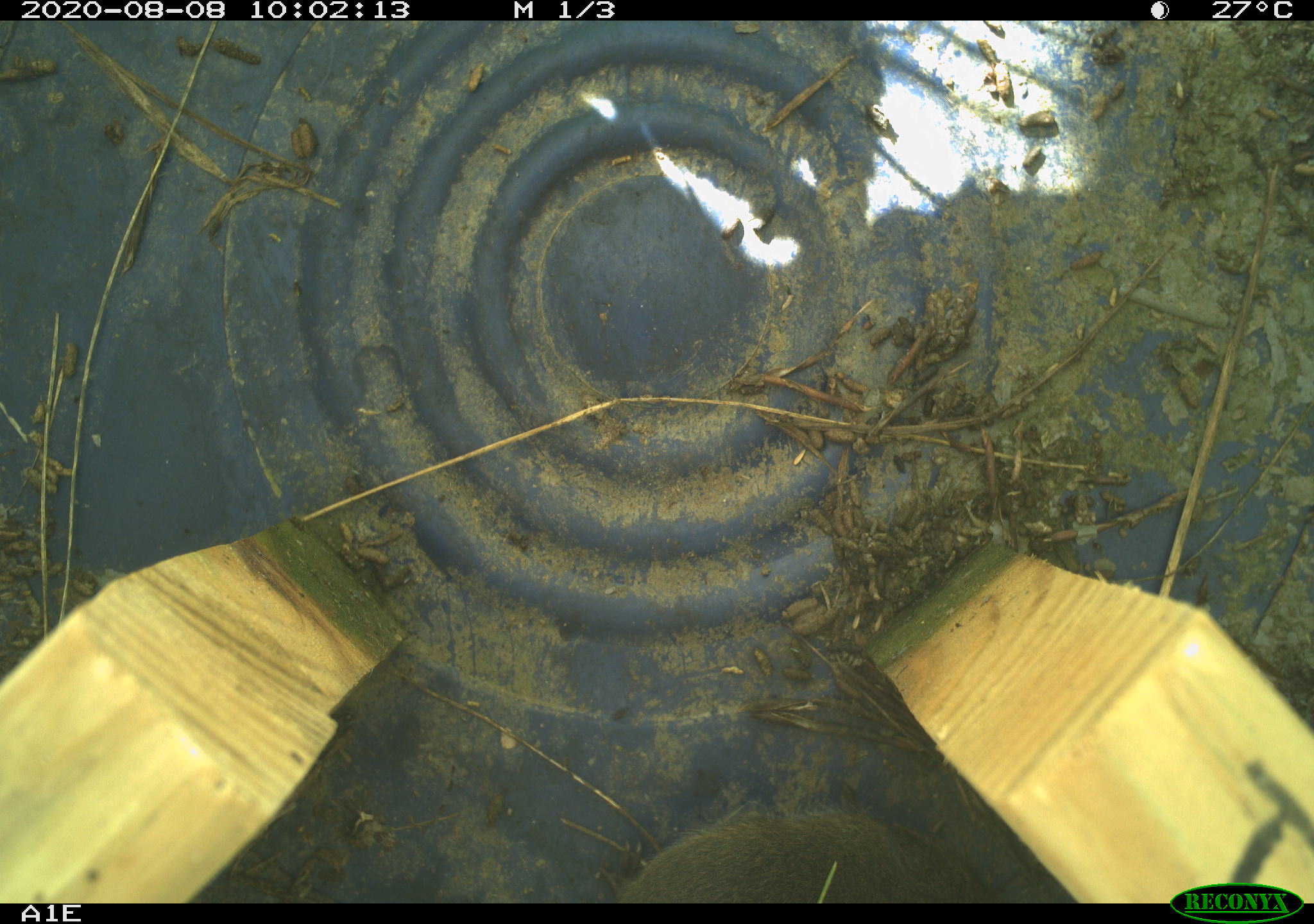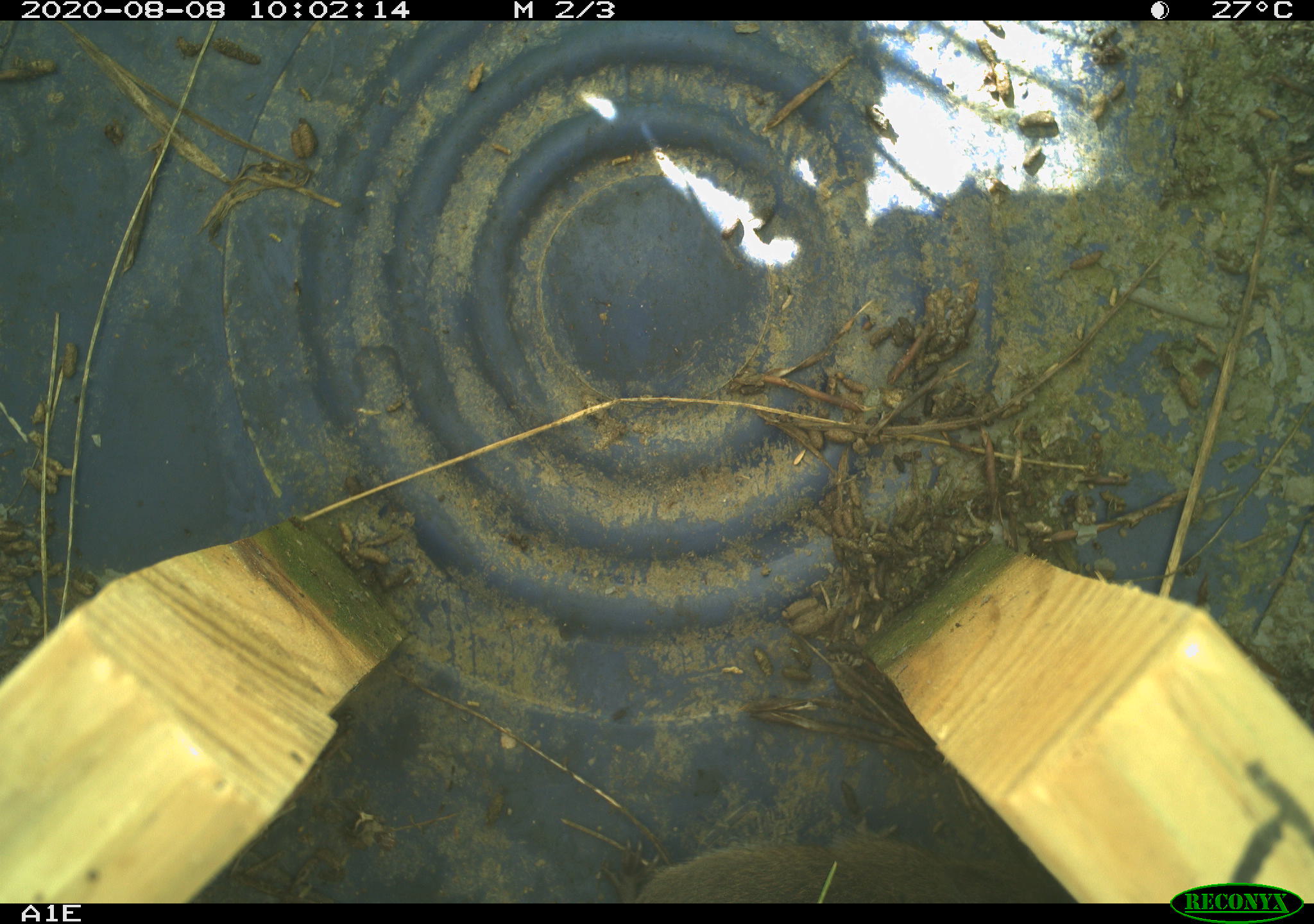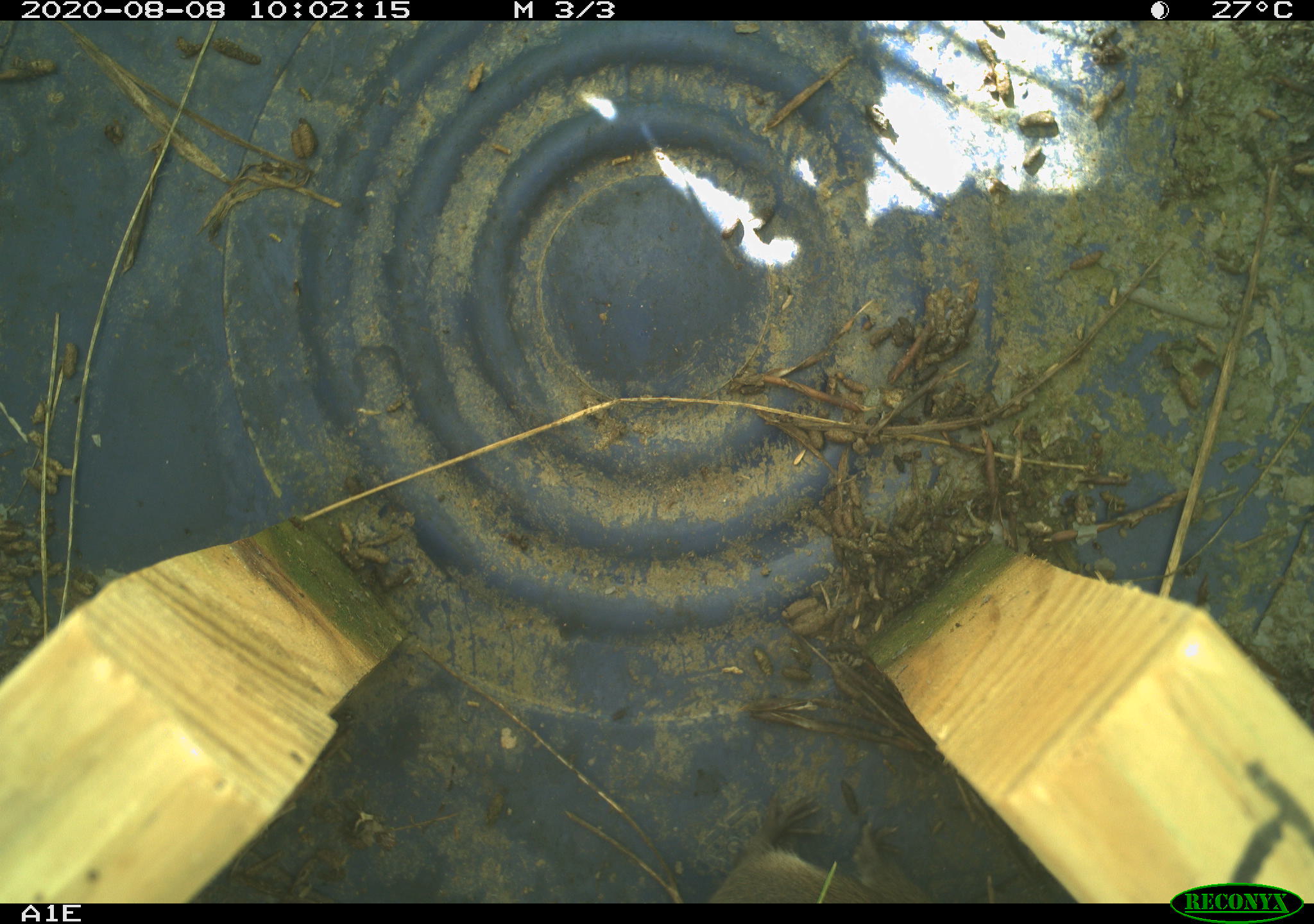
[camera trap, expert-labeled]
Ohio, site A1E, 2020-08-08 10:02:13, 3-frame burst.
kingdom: Animalia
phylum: Chordata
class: Mammalia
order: Rodentia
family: Cricetidae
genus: Microtus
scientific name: Microtus pennsylvanicus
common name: meadow vole